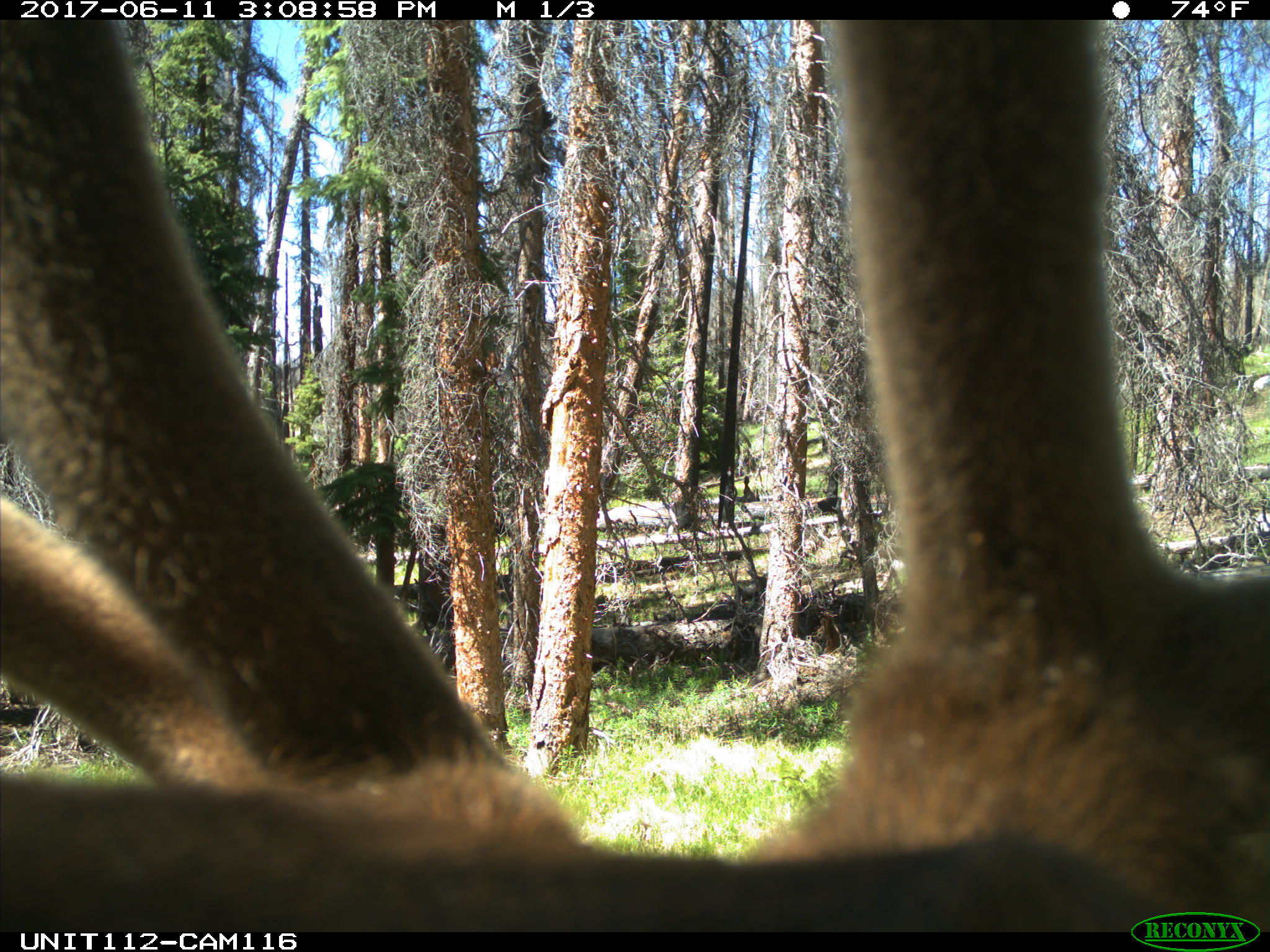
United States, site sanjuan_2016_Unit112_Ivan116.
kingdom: Animalia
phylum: Chordata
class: Mammalia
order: Artiodactyla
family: Cervidae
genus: Cervus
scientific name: Cervus elaphus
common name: red deer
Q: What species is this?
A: Cervus elaphus (red deer).